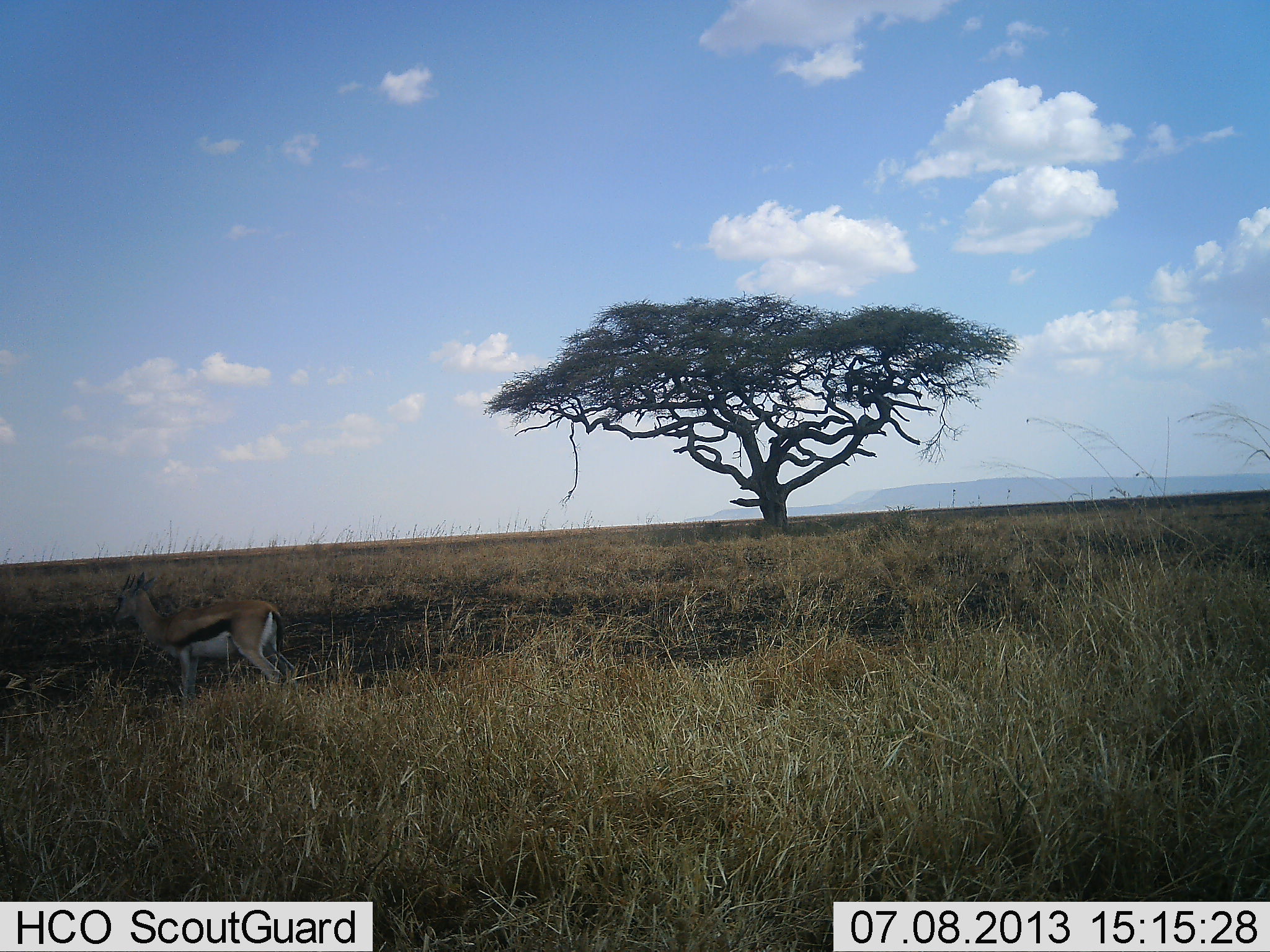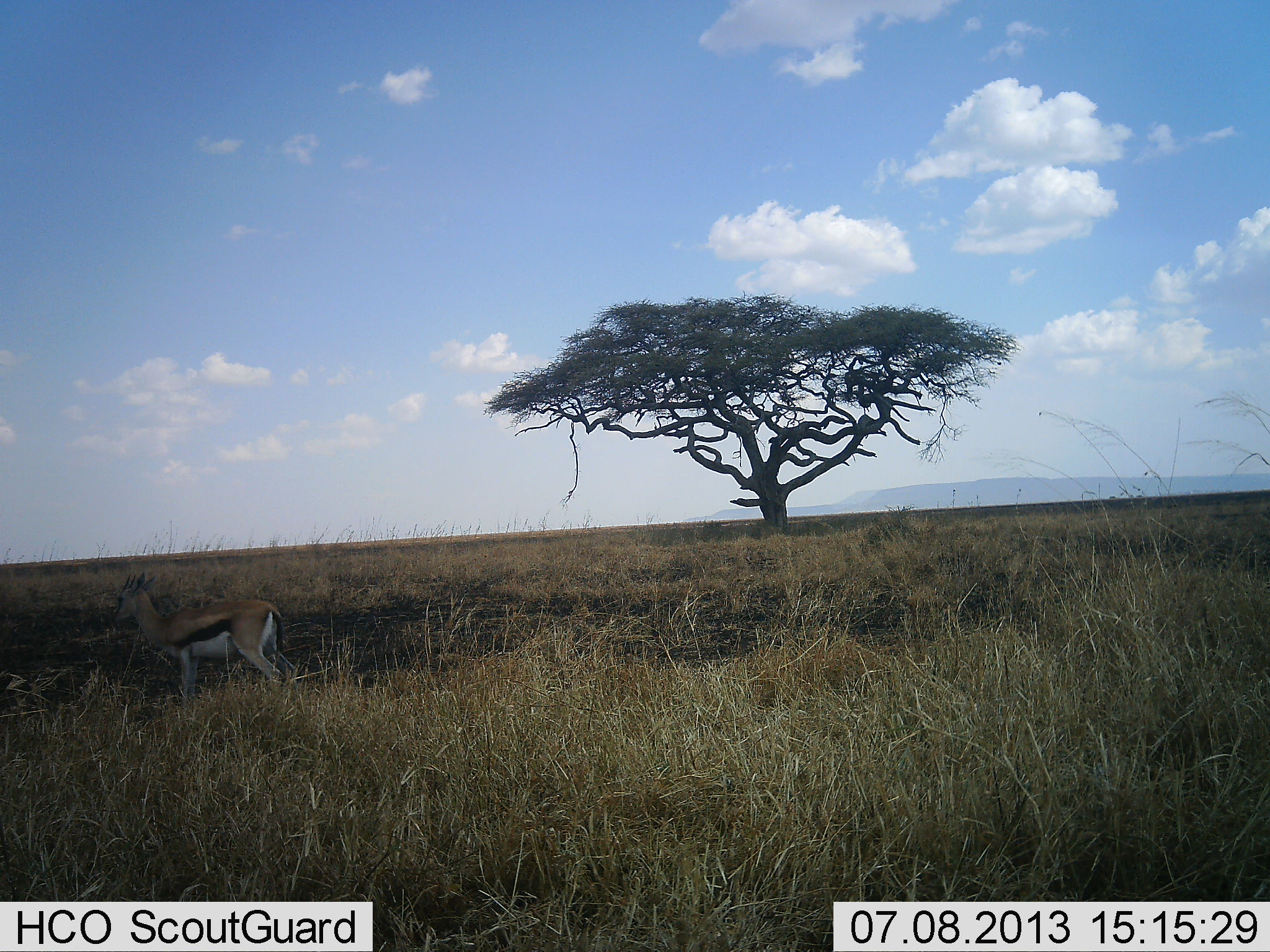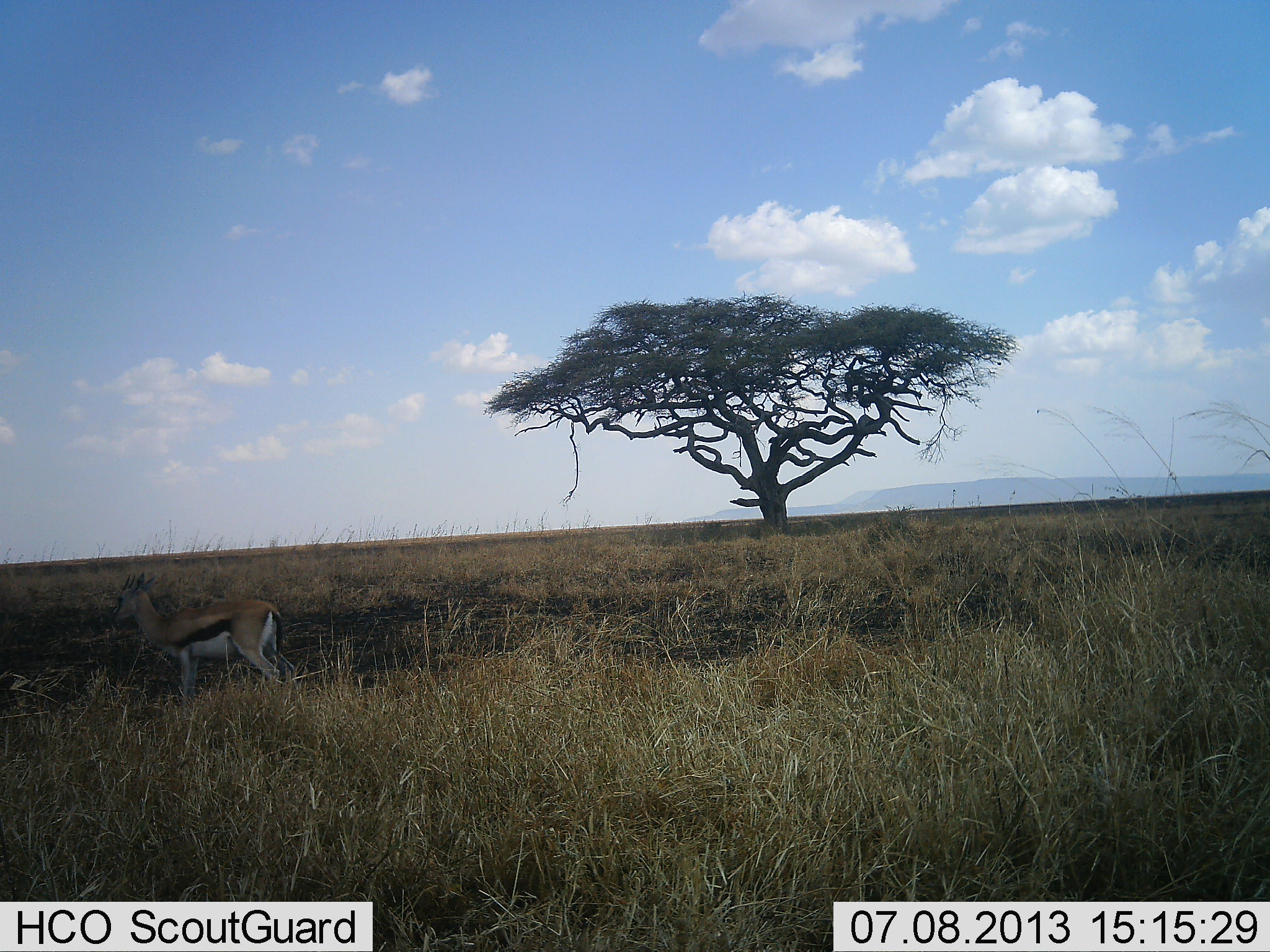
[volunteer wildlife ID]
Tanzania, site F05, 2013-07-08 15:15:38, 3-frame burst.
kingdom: Animalia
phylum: Chordata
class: Mammalia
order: Artiodactyla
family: Bovidae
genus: Eudorcas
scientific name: Eudorcas thomsonii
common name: thomson's gazelle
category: gazellethomsons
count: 1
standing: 96%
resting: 0%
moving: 0%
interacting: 0%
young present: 0%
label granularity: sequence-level